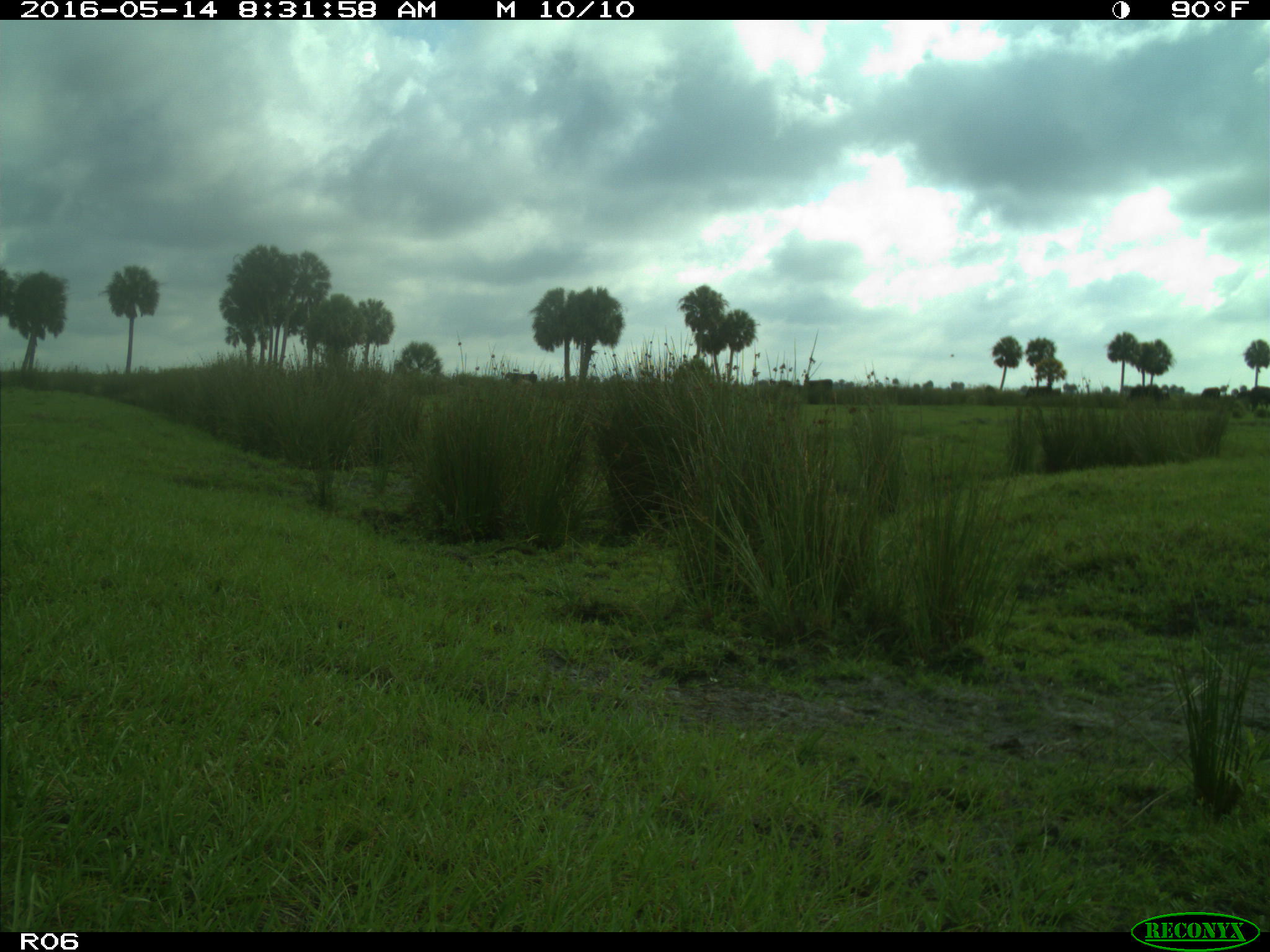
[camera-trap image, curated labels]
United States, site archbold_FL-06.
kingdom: Animalia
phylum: Chordata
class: Mammalia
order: Artiodactyla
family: Bovidae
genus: Bos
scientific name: Bos taurus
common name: domestic cow